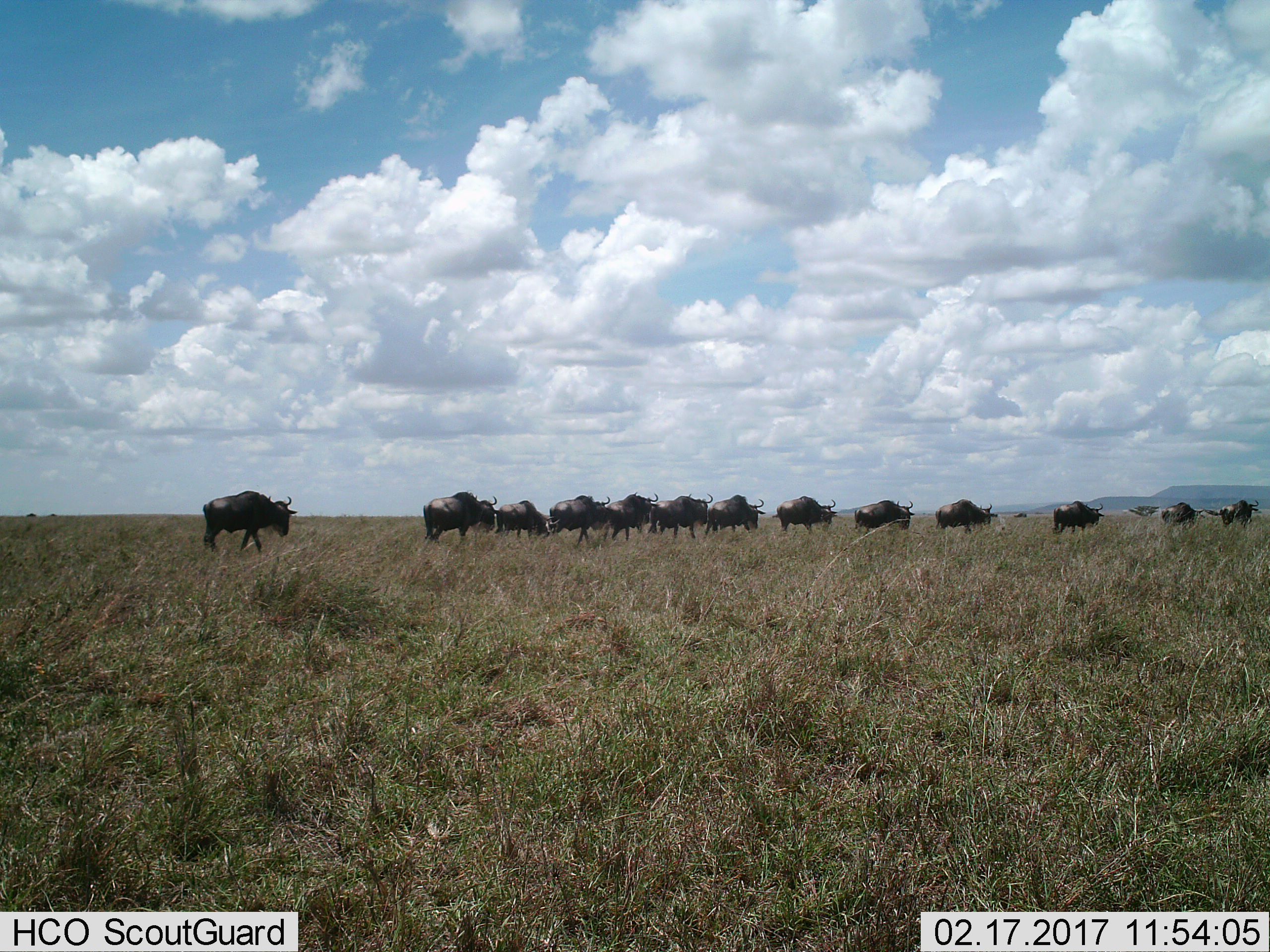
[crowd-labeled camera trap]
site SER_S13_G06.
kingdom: Animalia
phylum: Chordata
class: Mammalia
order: Artiodactyla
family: Bovidae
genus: Connochaetes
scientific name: Connochaetes taurinus taurinus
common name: blue wildebeest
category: wildebeestblue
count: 11-50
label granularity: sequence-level